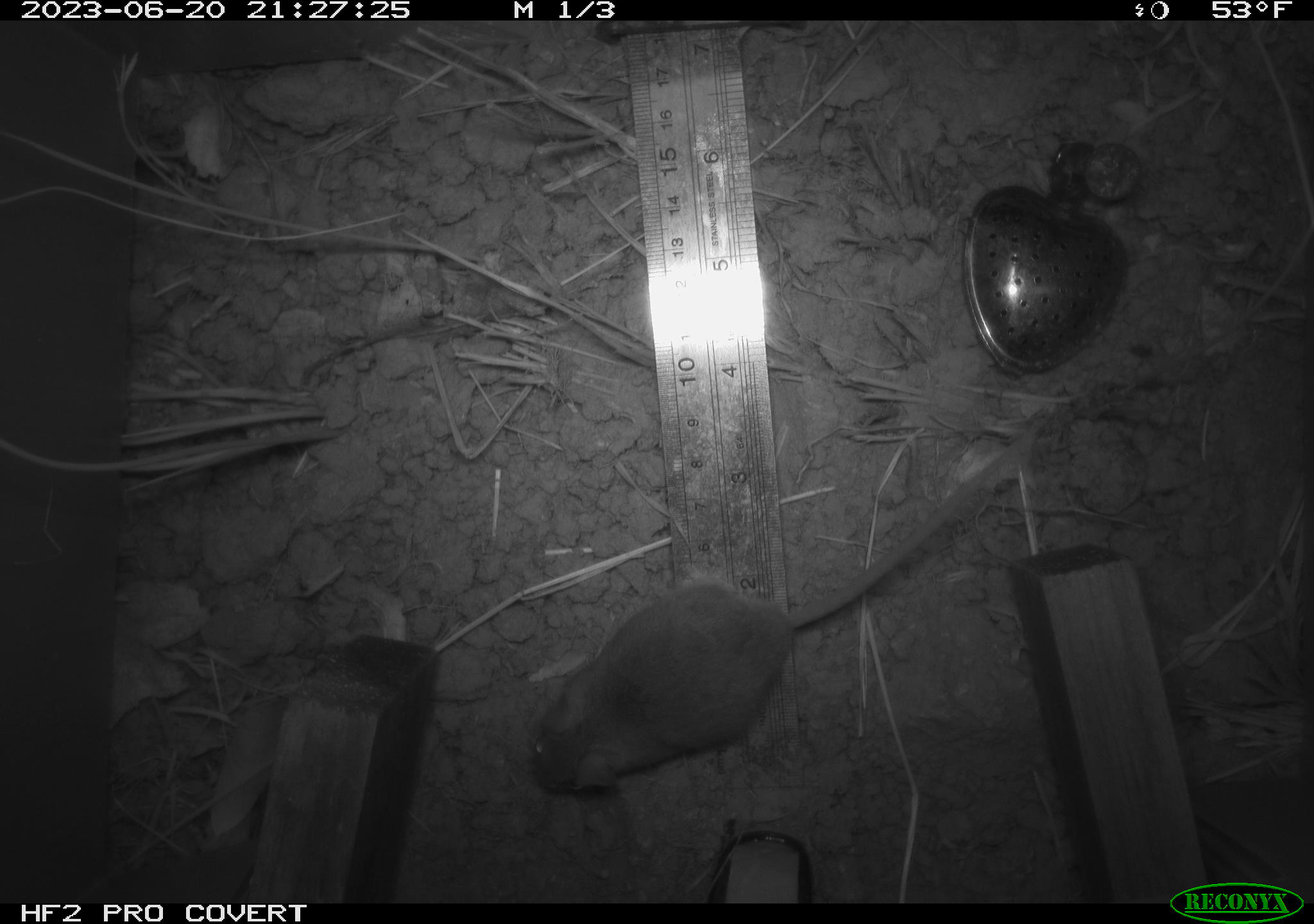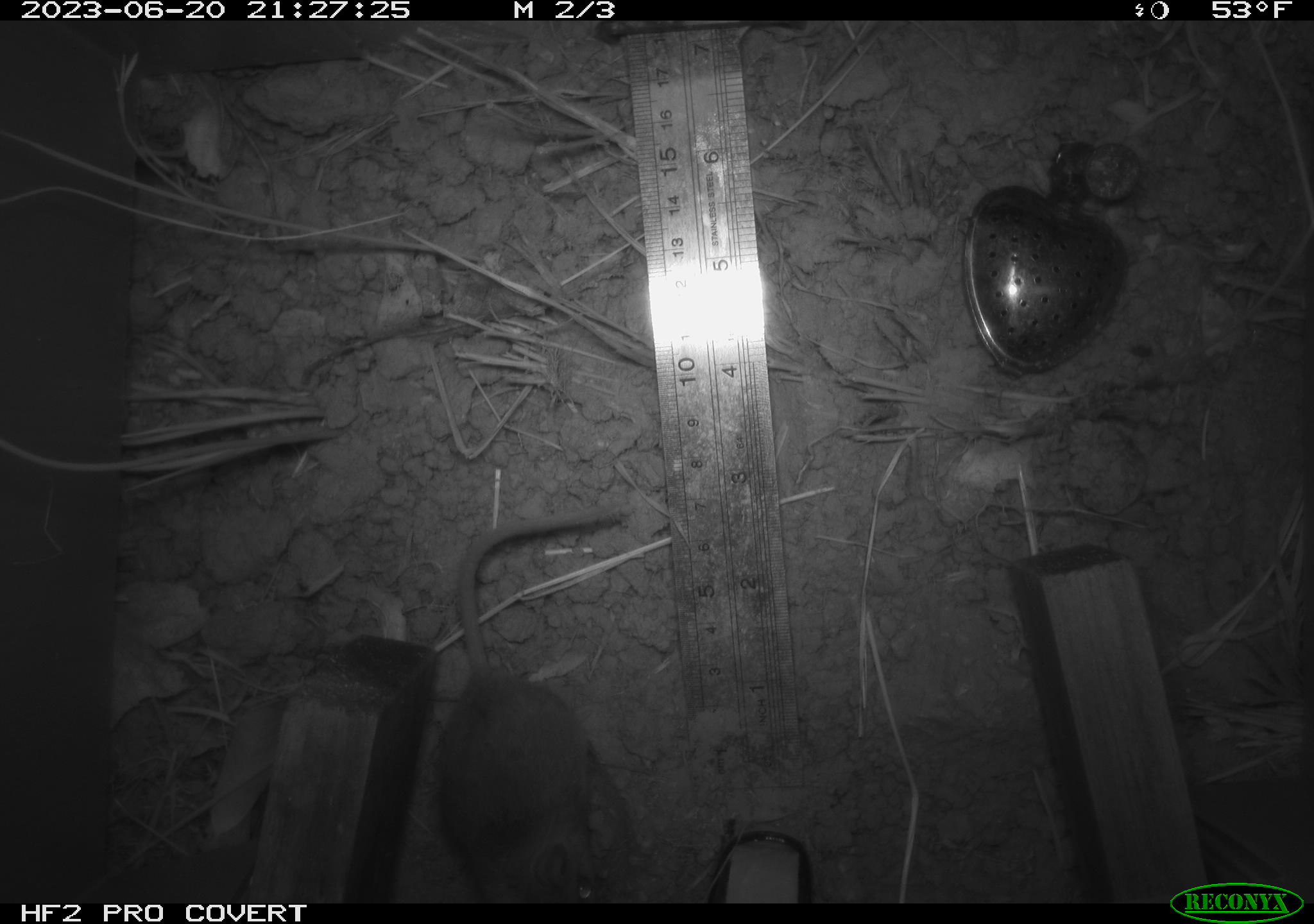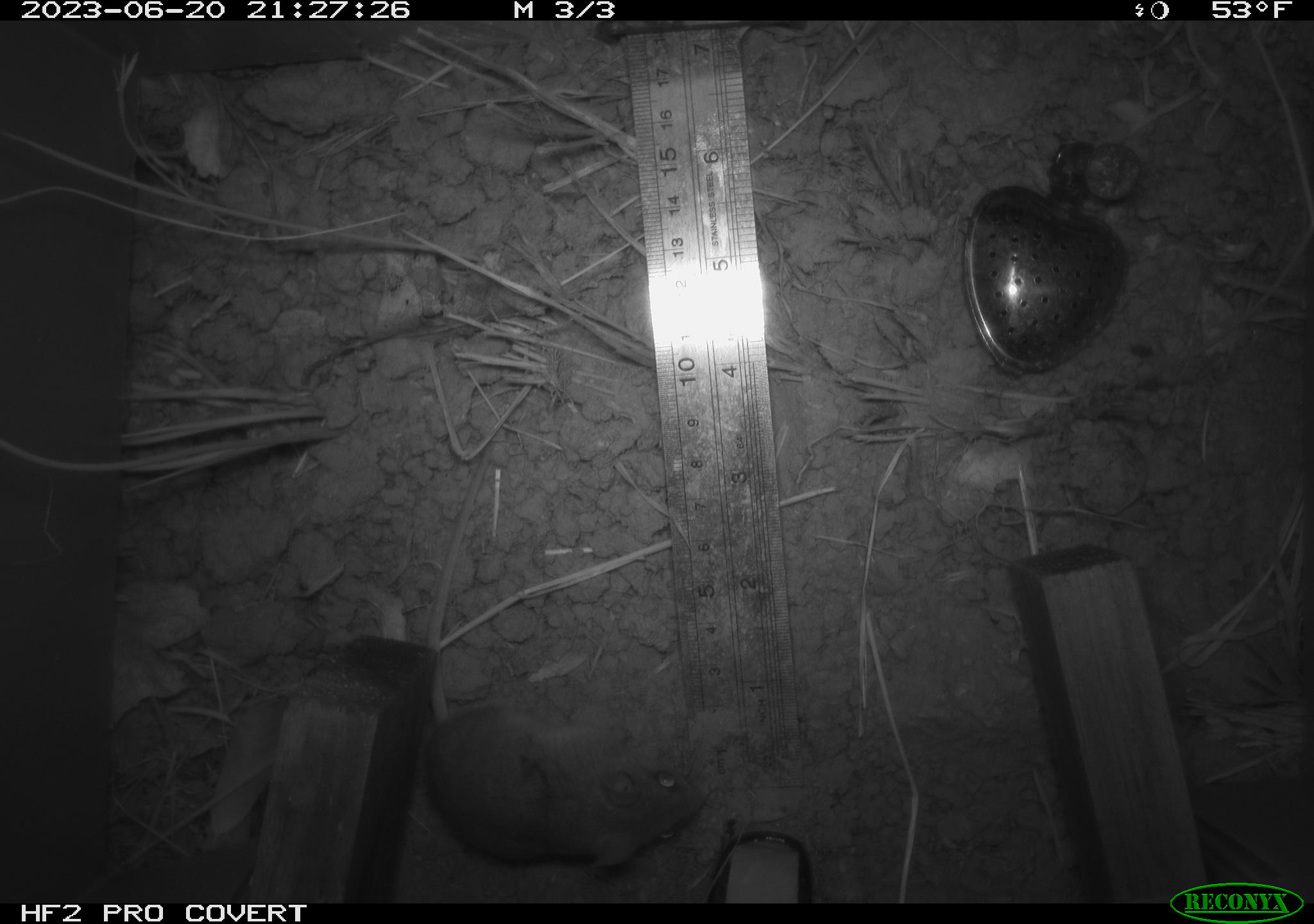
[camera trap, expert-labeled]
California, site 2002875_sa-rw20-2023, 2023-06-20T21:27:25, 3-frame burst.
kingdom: Animalia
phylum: Chordata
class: Mammalia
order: Rodentia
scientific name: Rodentia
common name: mouse species